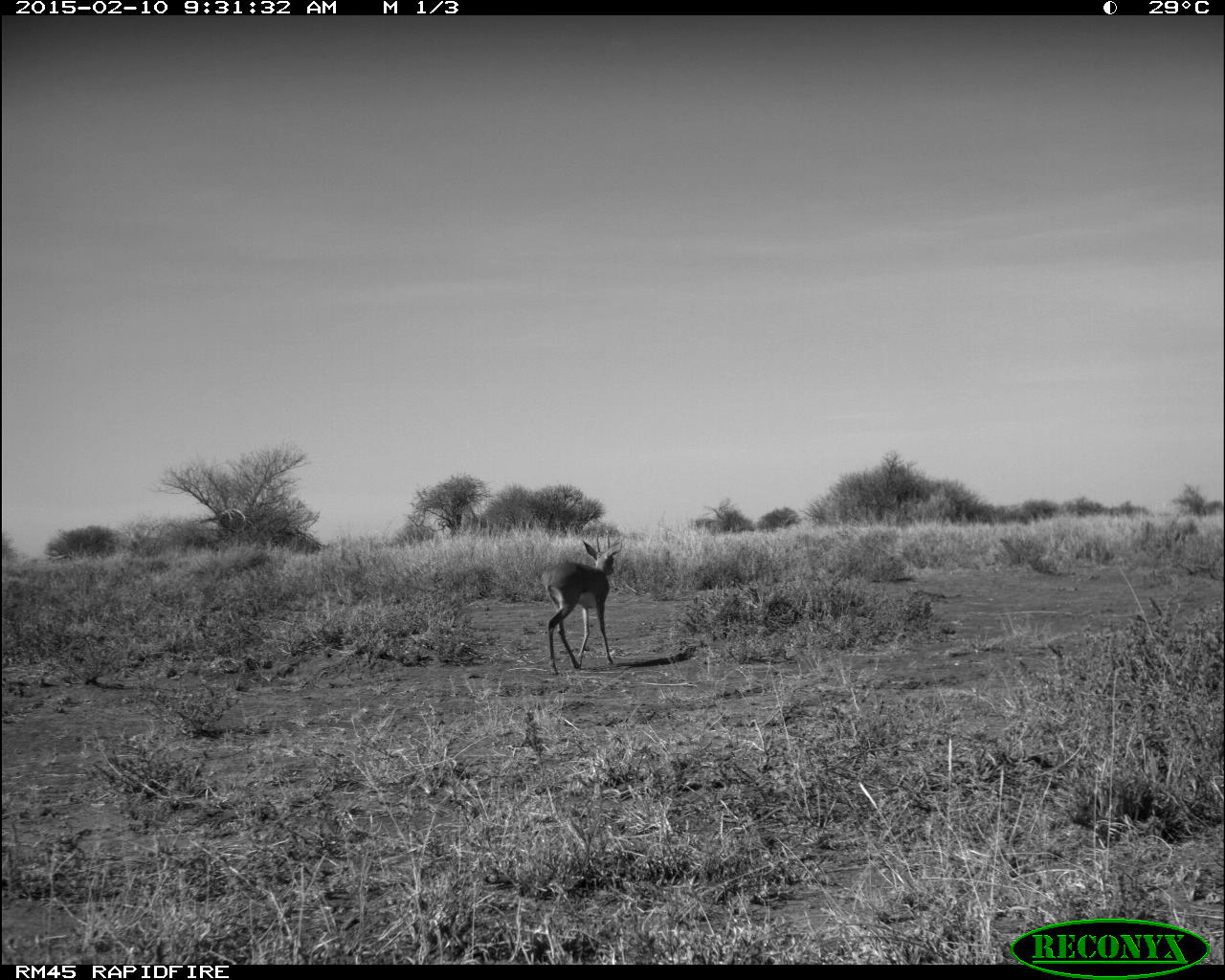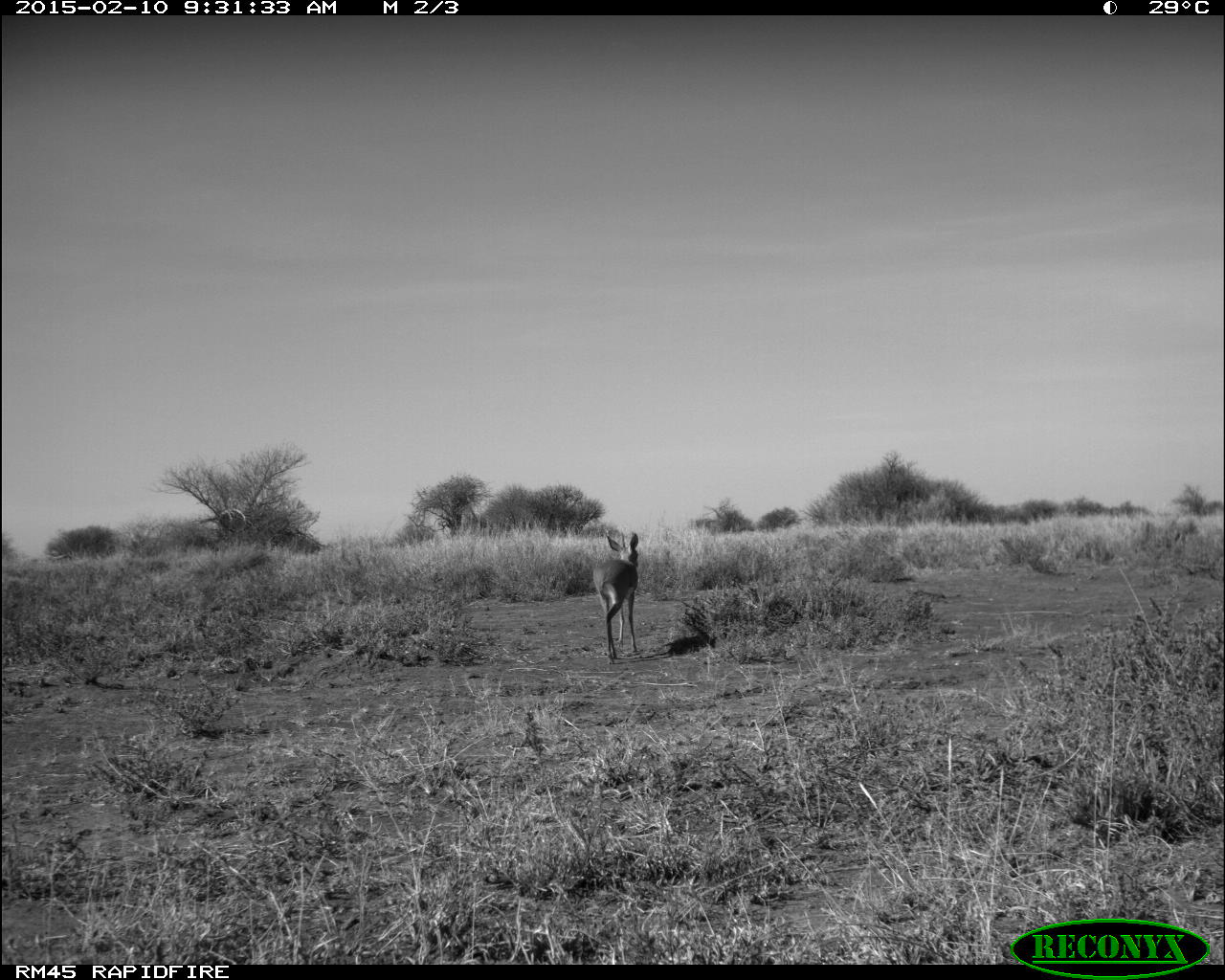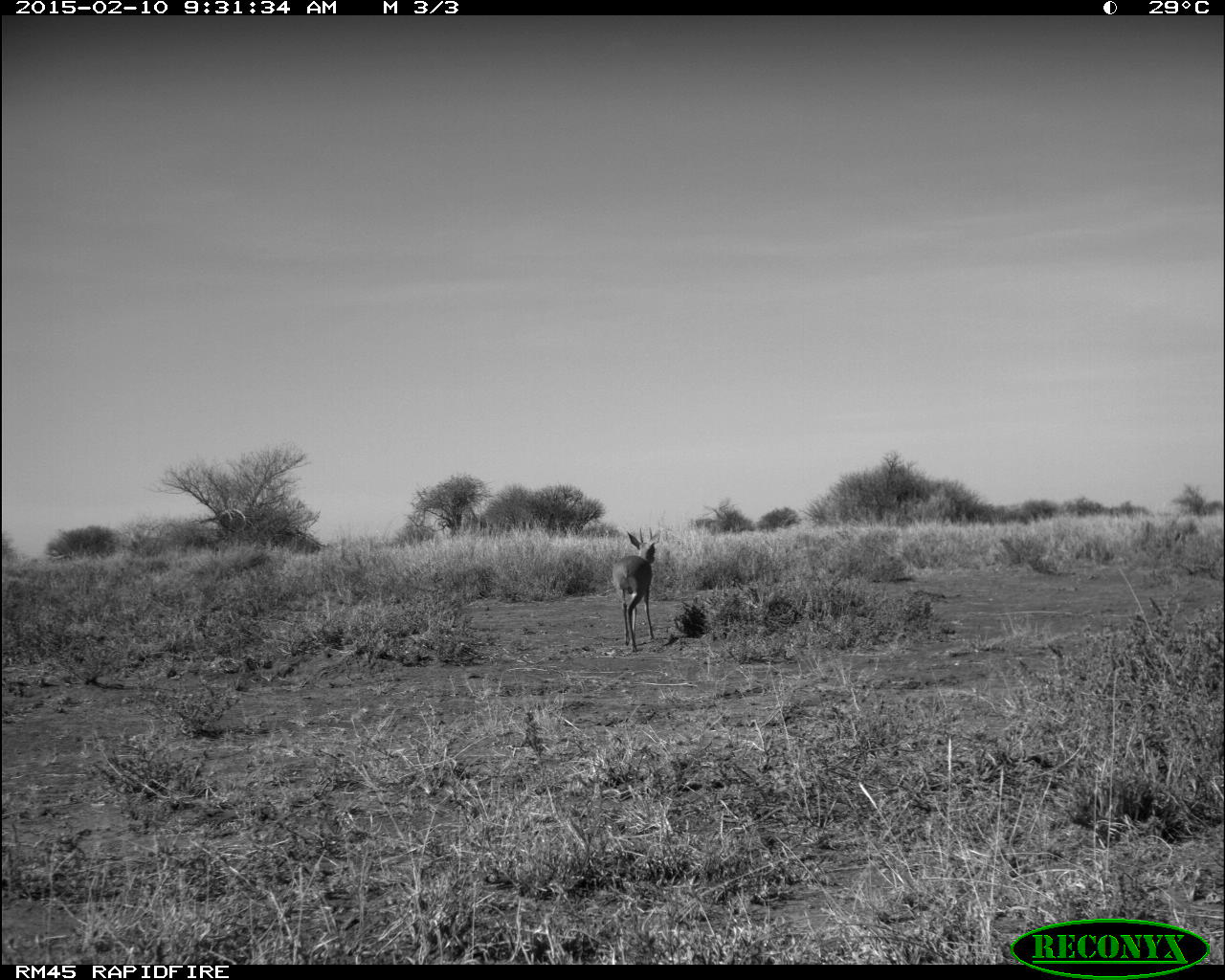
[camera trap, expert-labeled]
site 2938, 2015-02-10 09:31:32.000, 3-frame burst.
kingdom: Animalia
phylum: Chordata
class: Mammalia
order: Artiodactyla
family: Bovidae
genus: Madoqua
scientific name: Madoqua guentheri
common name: günther's dik-dik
Madoqua guentheri (günther's dik-dik), count 1.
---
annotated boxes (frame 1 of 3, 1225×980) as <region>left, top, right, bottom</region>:
madoqua guentheri: <region>542, 539, 622, 675</region>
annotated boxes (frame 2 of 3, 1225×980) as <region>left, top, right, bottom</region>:
madoqua guentheri: <region>592, 528, 642, 666</region>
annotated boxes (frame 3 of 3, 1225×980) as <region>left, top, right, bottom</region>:
madoqua guentheri: <region>615, 533, 659, 653</region>